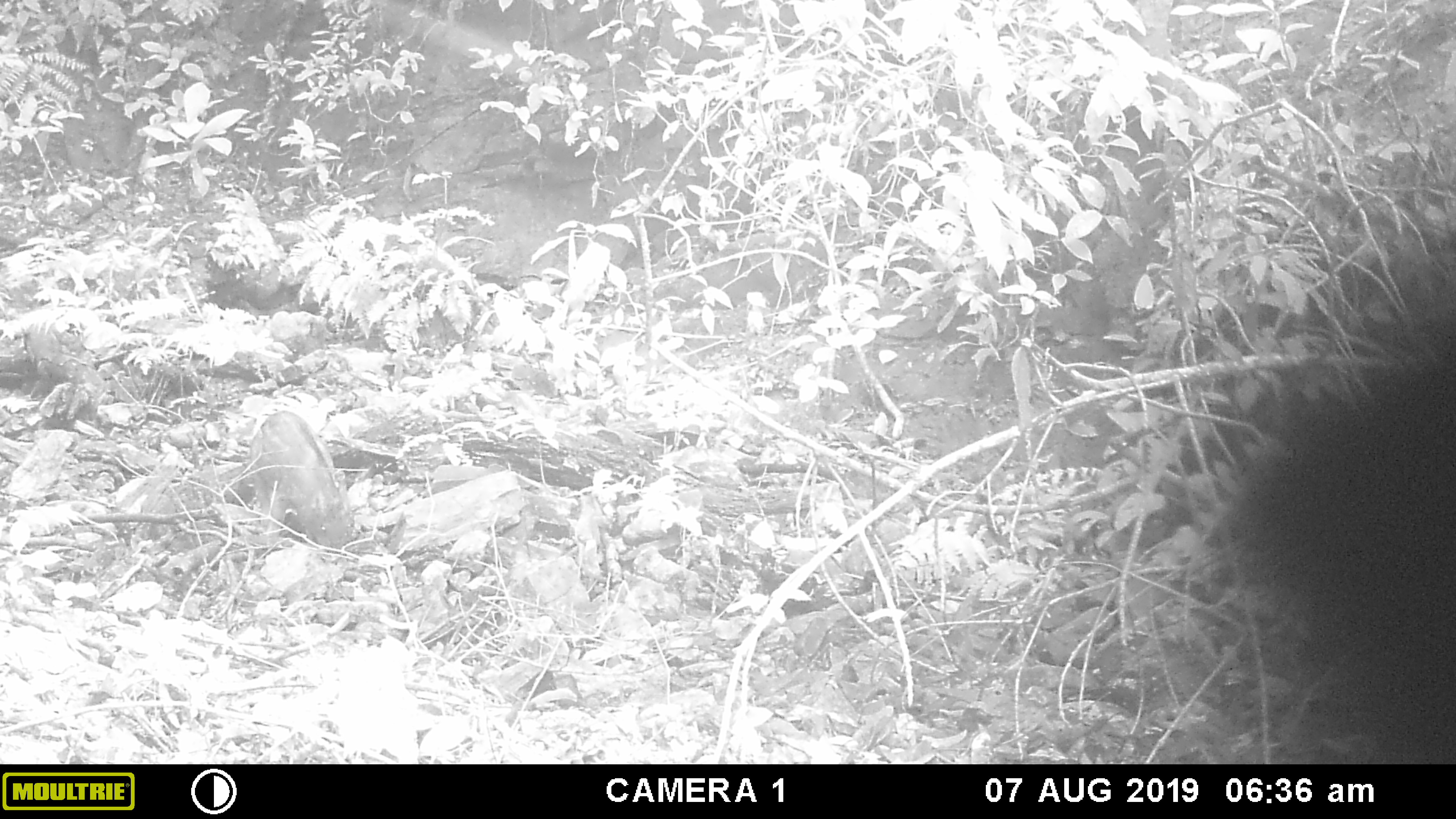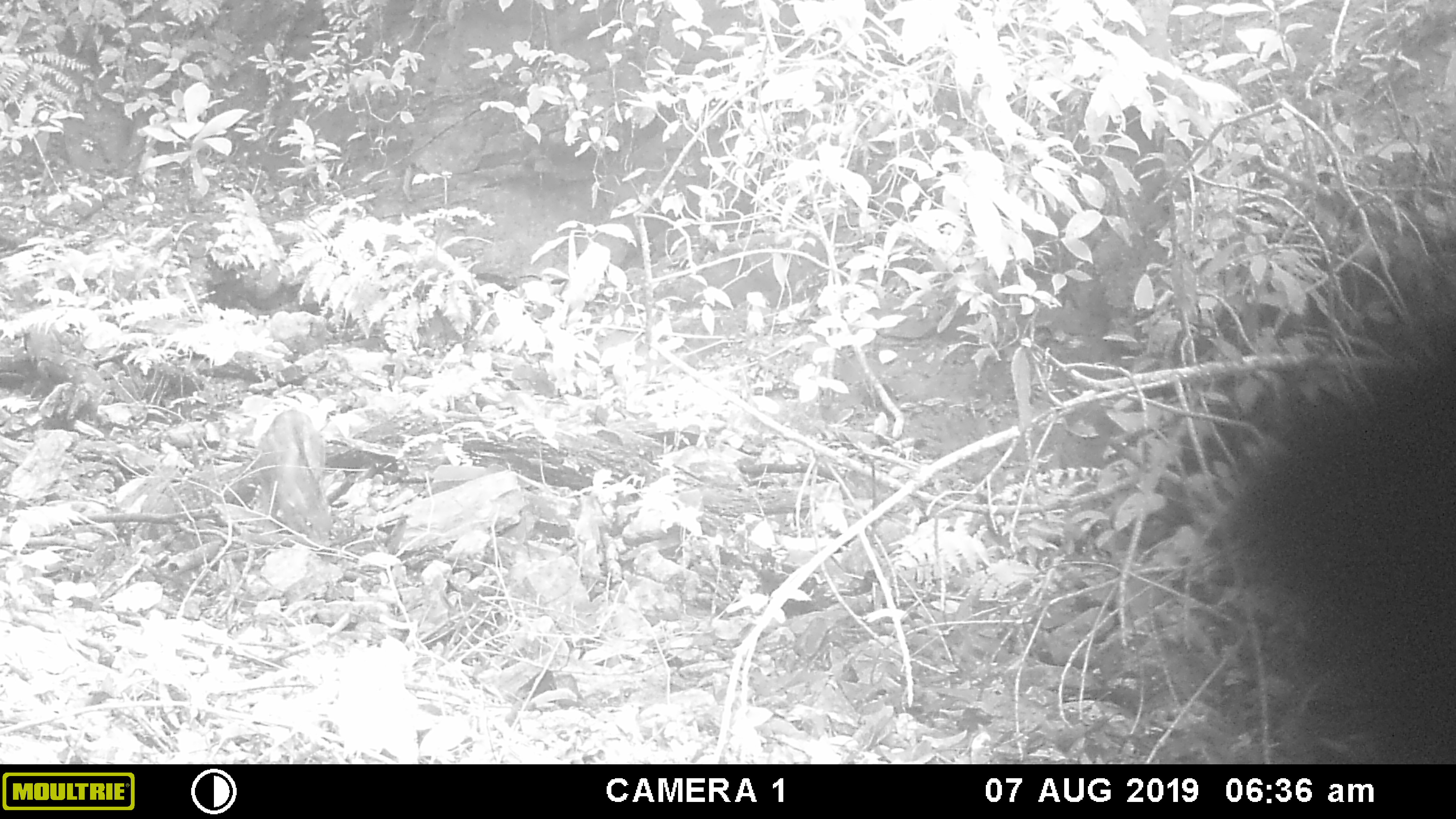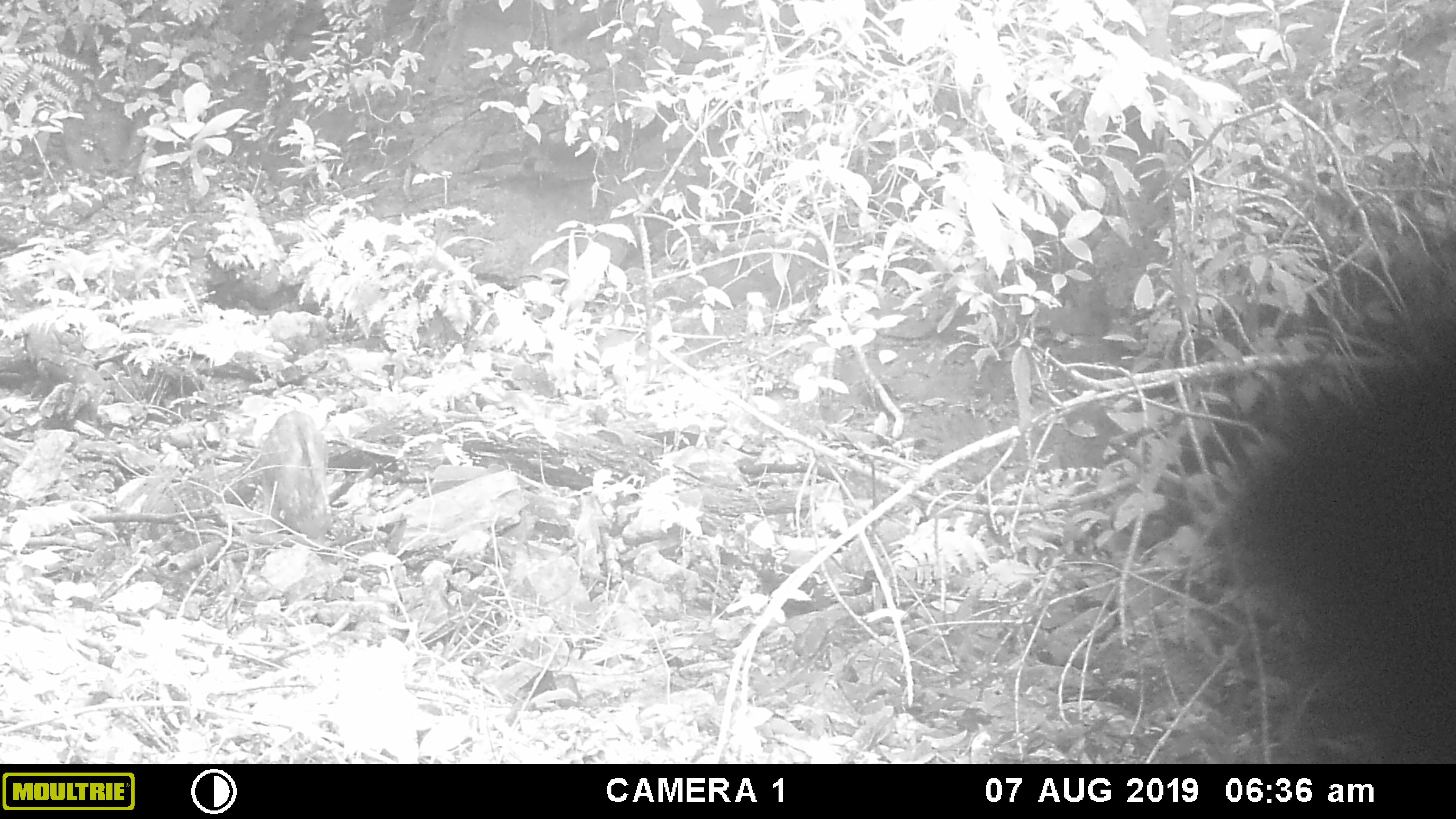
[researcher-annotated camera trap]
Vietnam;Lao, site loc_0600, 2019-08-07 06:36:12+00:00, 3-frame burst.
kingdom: Animalia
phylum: Chordata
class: Mammalia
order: Artiodactyla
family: Suidae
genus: Sus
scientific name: Sus scrofa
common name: eurasian wild pig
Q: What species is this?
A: Eurasian wild pig (Sus scrofa).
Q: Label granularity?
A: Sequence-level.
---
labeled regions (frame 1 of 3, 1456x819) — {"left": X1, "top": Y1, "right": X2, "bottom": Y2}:
eurasian wild pig: {"left": 249, "top": 409, "right": 360, "bottom": 553}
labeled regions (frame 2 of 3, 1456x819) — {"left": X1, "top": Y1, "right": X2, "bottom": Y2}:
eurasian wild pig: {"left": 254, "top": 407, "right": 334, "bottom": 546}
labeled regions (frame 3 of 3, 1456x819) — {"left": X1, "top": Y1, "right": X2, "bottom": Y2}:
eurasian wild pig: {"left": 261, "top": 410, "right": 334, "bottom": 542}